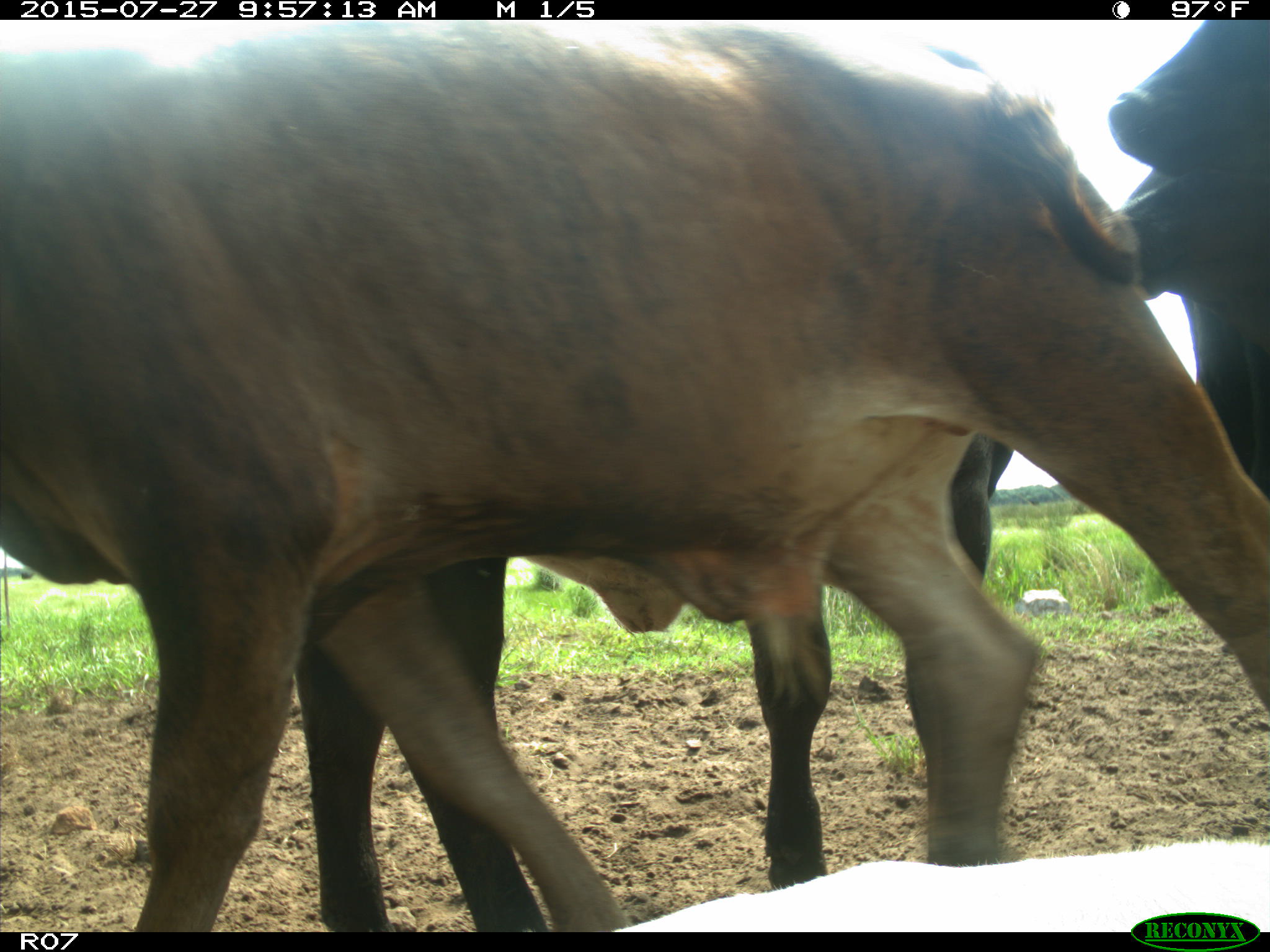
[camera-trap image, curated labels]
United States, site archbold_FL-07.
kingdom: Animalia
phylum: Chordata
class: Mammalia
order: Artiodactyla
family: Bovidae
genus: Bos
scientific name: Bos taurus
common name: domestic cow